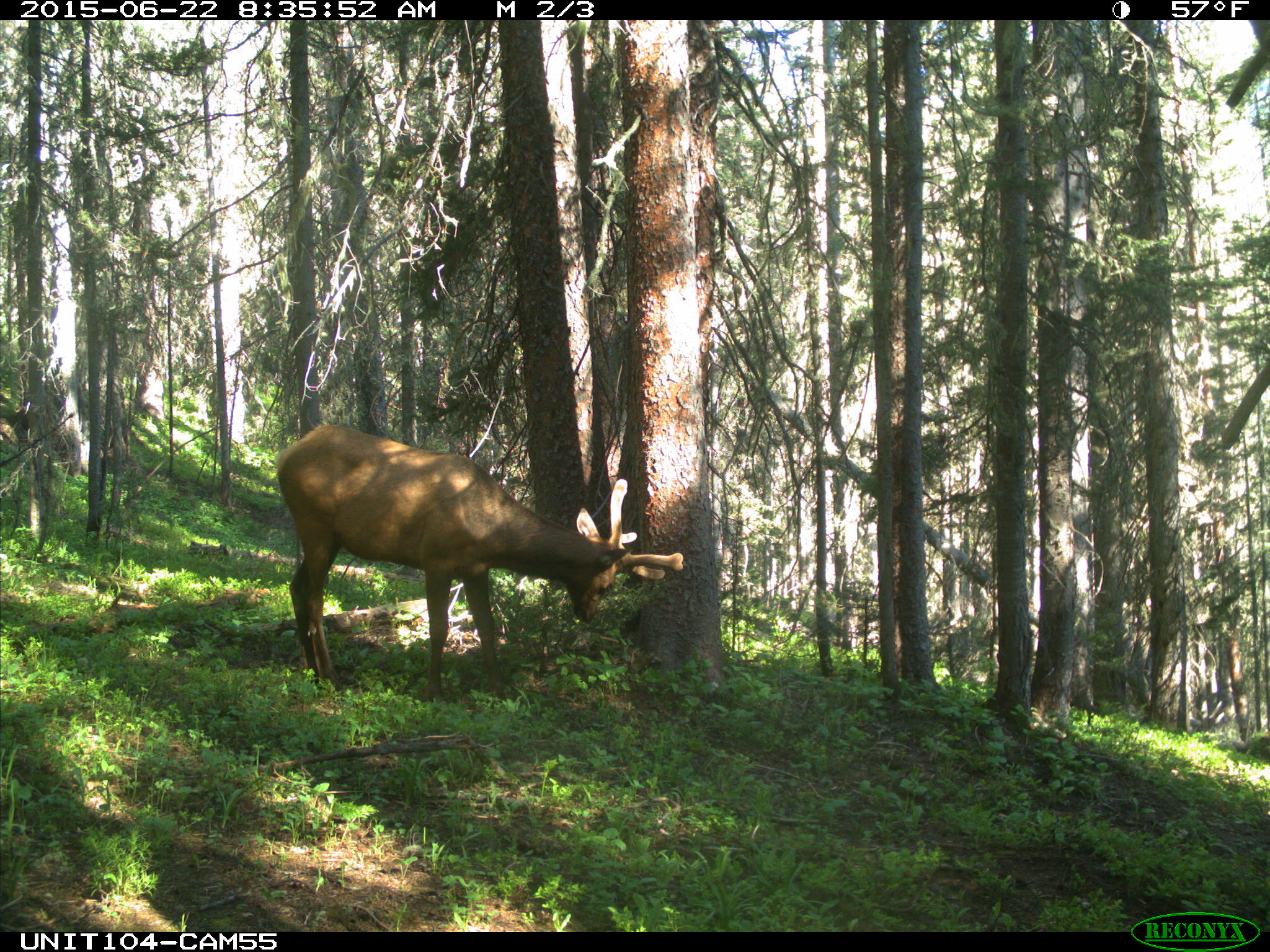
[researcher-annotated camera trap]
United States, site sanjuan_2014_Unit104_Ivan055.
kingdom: Animalia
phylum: Chordata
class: Mammalia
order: Artiodactyla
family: Cervidae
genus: Cervus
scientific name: Cervus elaphus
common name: red deer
Cervus elaphus (red deer).